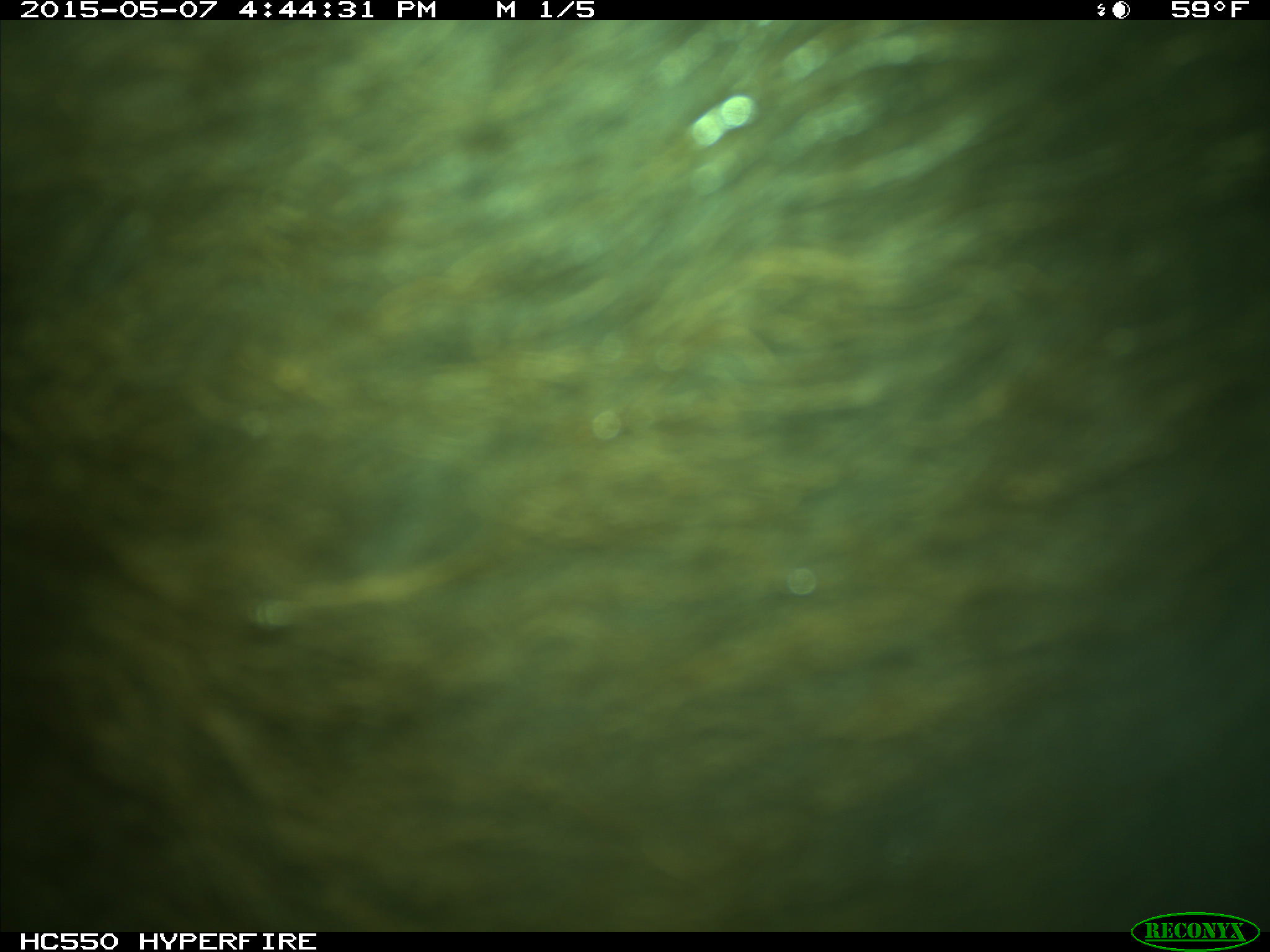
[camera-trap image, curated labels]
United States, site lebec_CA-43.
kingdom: Animalia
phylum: Chordata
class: Mammalia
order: Artiodactyla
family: Bovidae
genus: Bos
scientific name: Bos taurus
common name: domestic cow